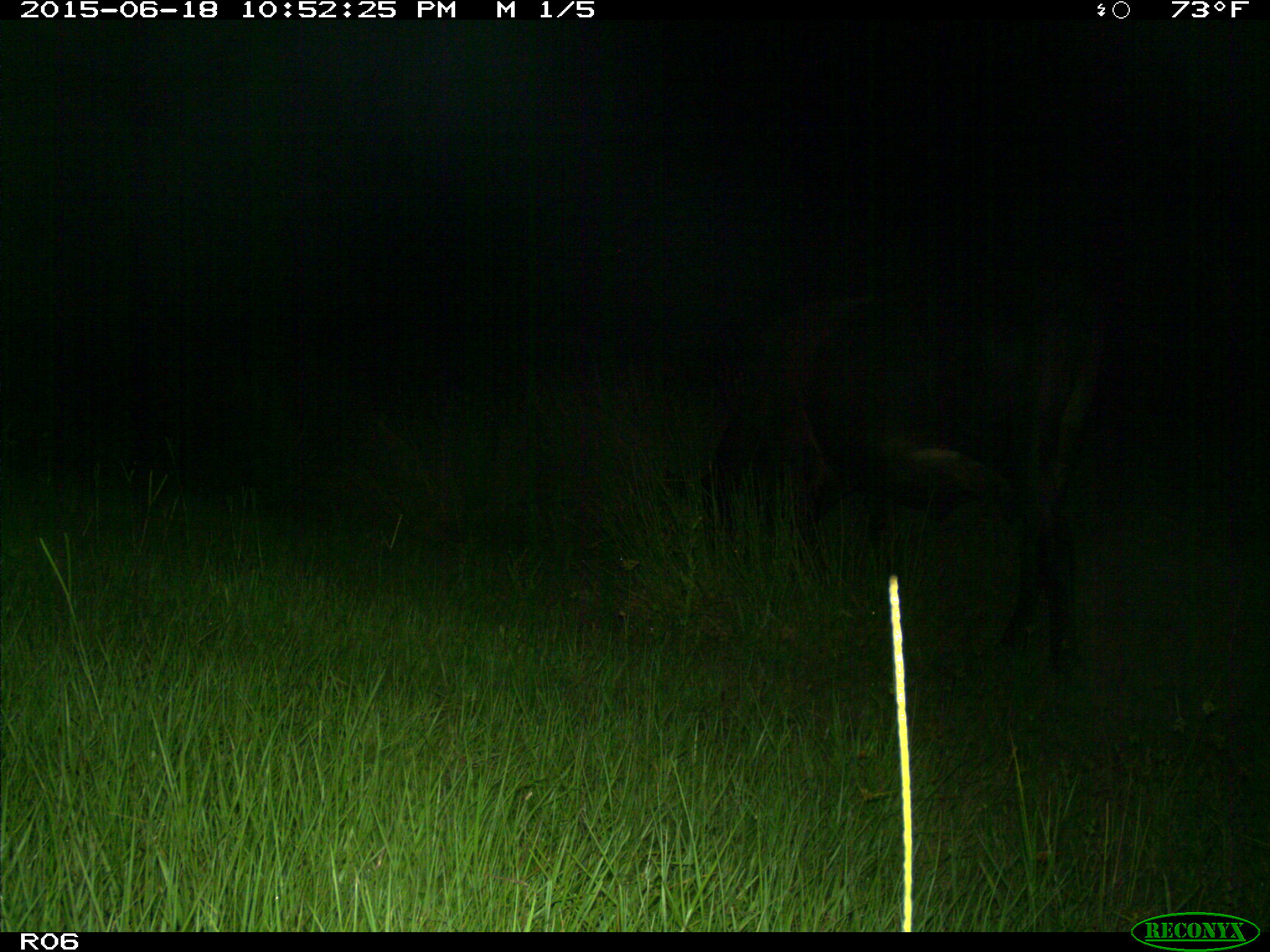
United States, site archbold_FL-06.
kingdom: Animalia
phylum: Chordata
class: Mammalia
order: Artiodactyla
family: Bovidae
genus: Bos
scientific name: Bos taurus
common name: domestic cow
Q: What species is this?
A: Bos taurus (domestic cow).